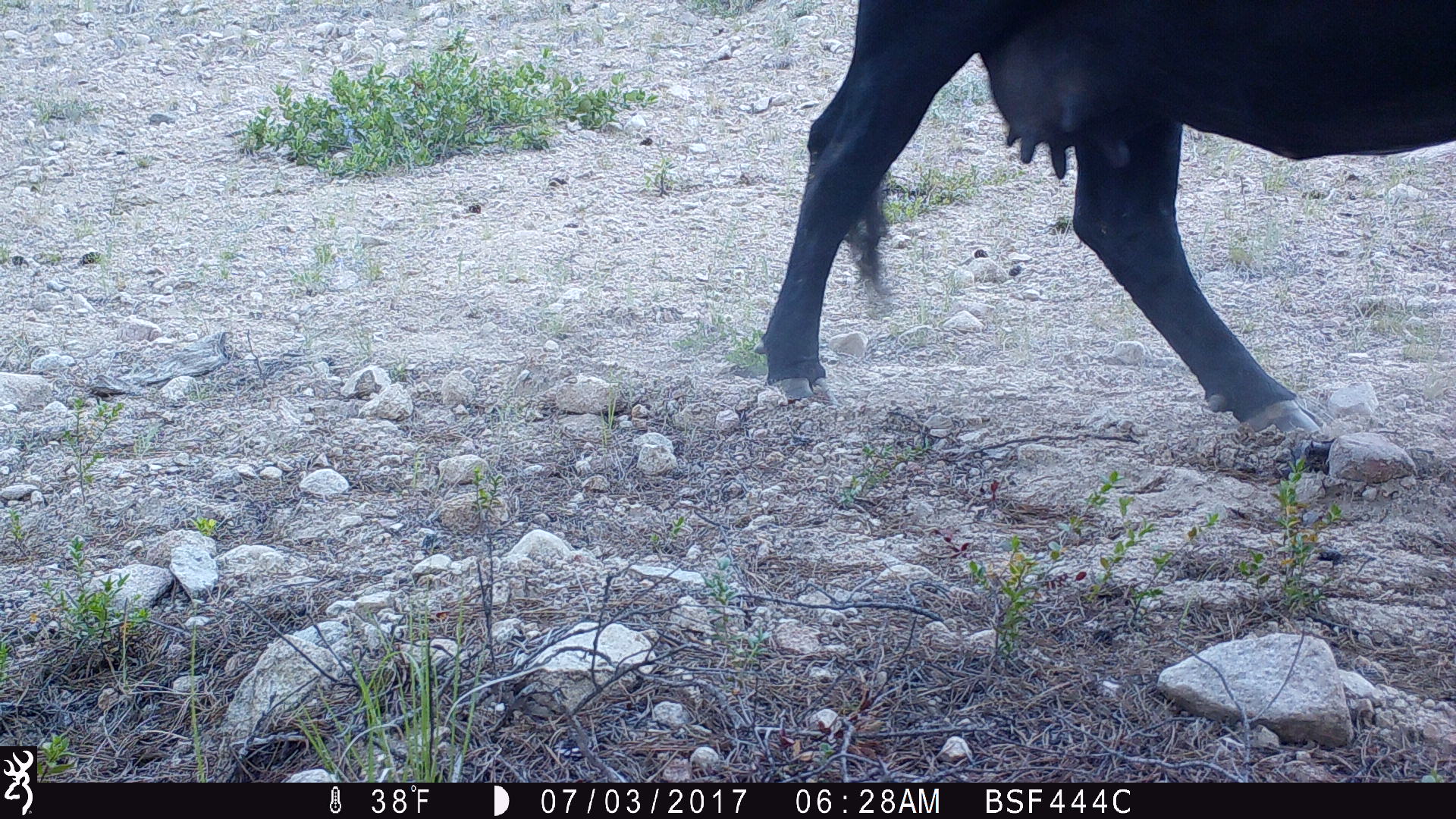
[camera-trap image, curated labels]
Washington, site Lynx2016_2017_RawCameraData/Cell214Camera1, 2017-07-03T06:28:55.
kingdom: Animalia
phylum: Chordata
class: Mammalia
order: Artiodactyla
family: Bovidae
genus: Bos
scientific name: Bos taurus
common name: domestic cattle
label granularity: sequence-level